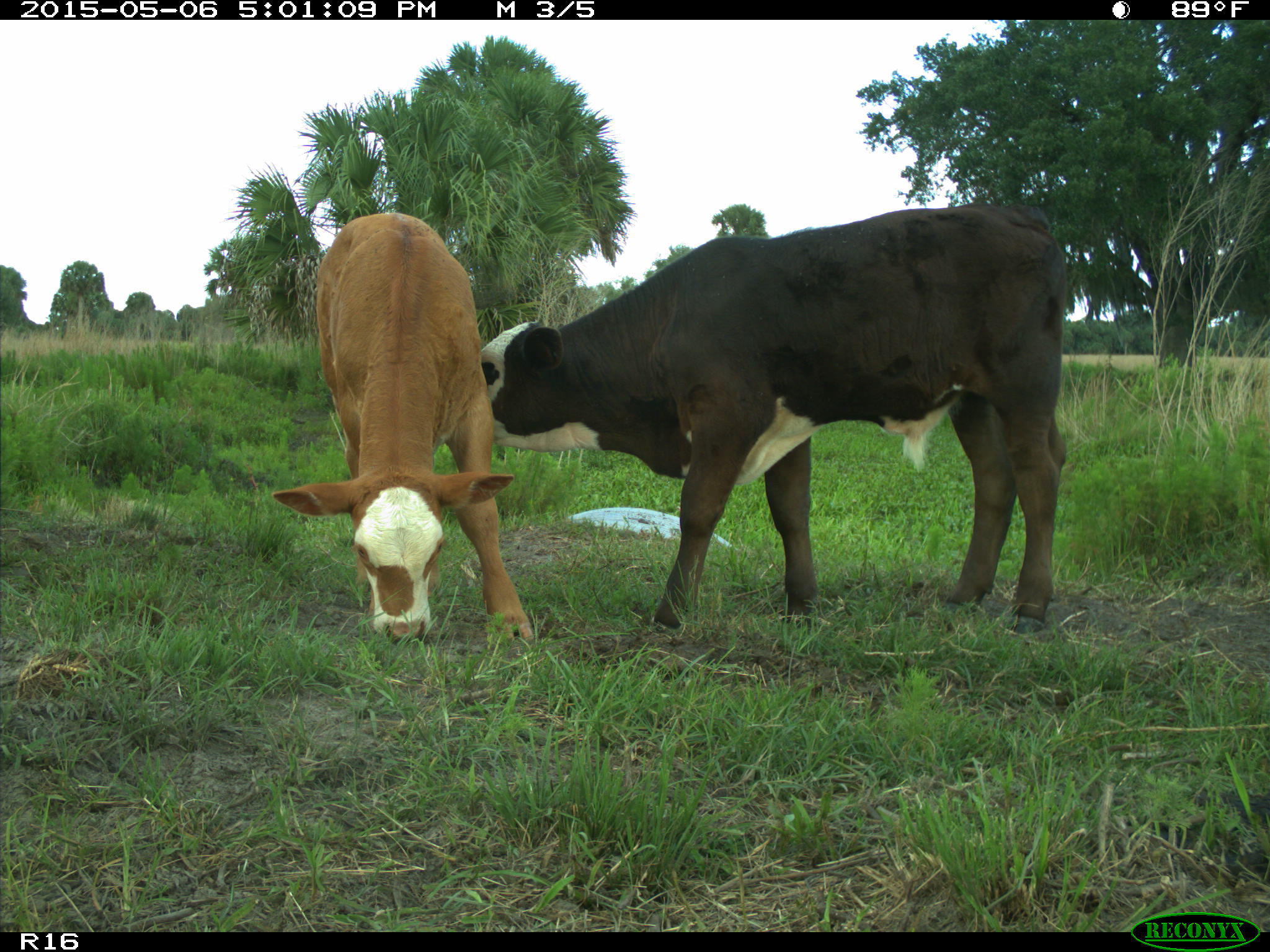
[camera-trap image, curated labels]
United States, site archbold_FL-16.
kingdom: Animalia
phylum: Chordata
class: Mammalia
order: Artiodactyla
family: Bovidae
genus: Bos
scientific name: Bos taurus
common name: domestic cow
Bos taurus (domestic cow).